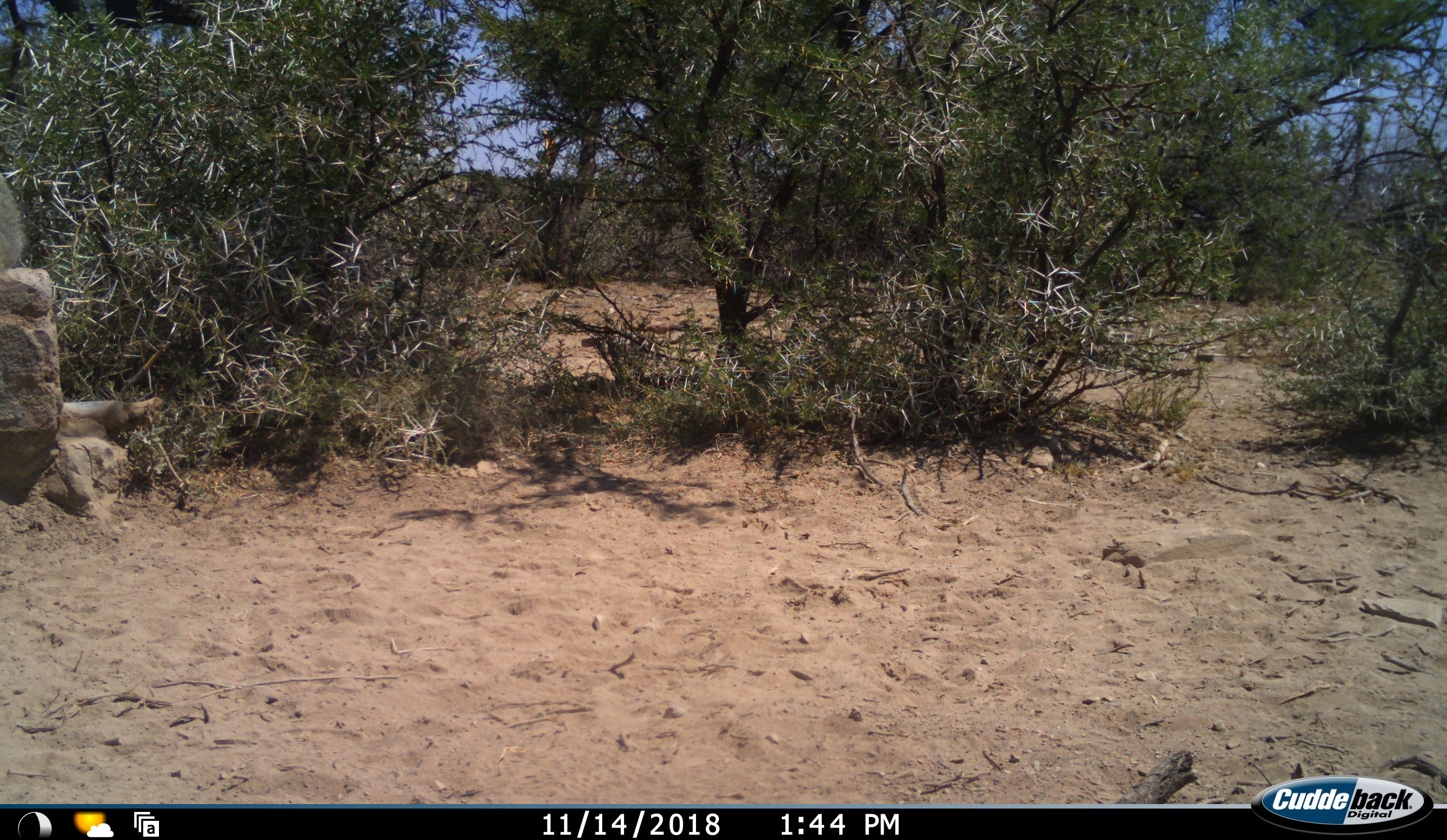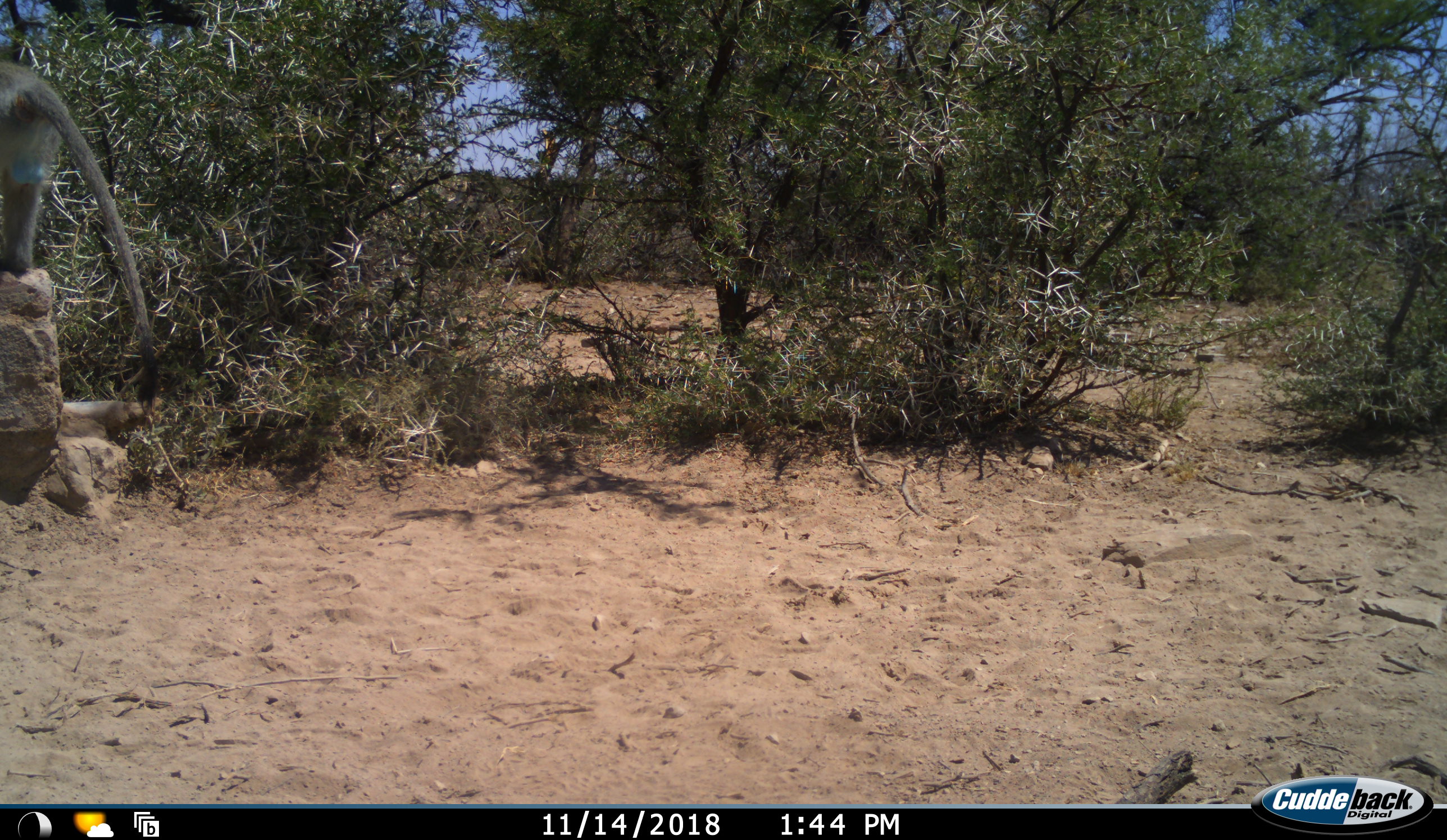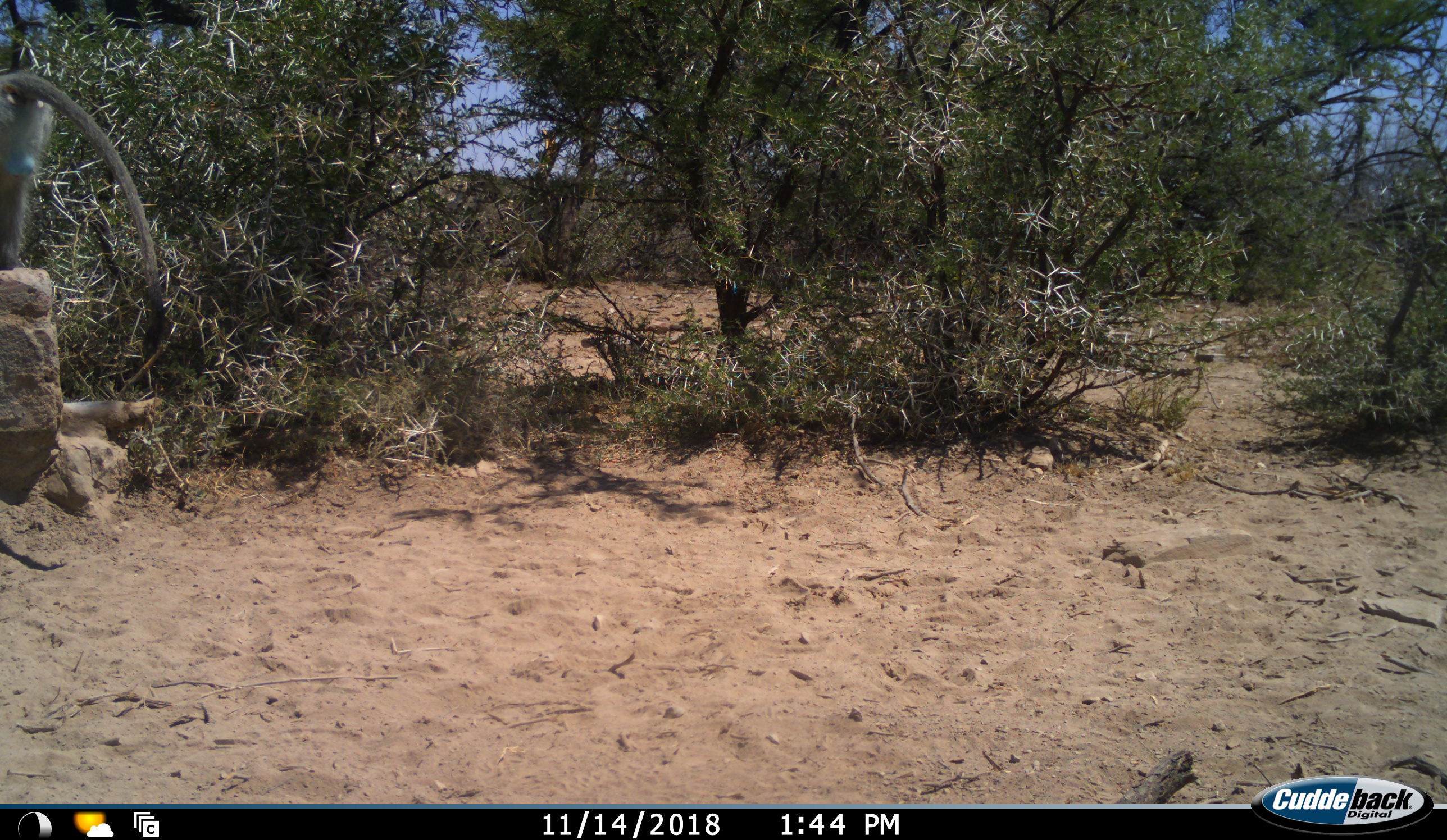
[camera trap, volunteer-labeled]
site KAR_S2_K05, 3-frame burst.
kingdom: Animalia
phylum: Chordata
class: Mammalia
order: Primates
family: Cercopithecidae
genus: Chlorocebus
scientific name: Chlorocebus pygerythrus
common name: vervet monkey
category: monkeyvervet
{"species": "monkeyvervet (vervet monkey) (Chlorocebus pygerythrus)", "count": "1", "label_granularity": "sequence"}